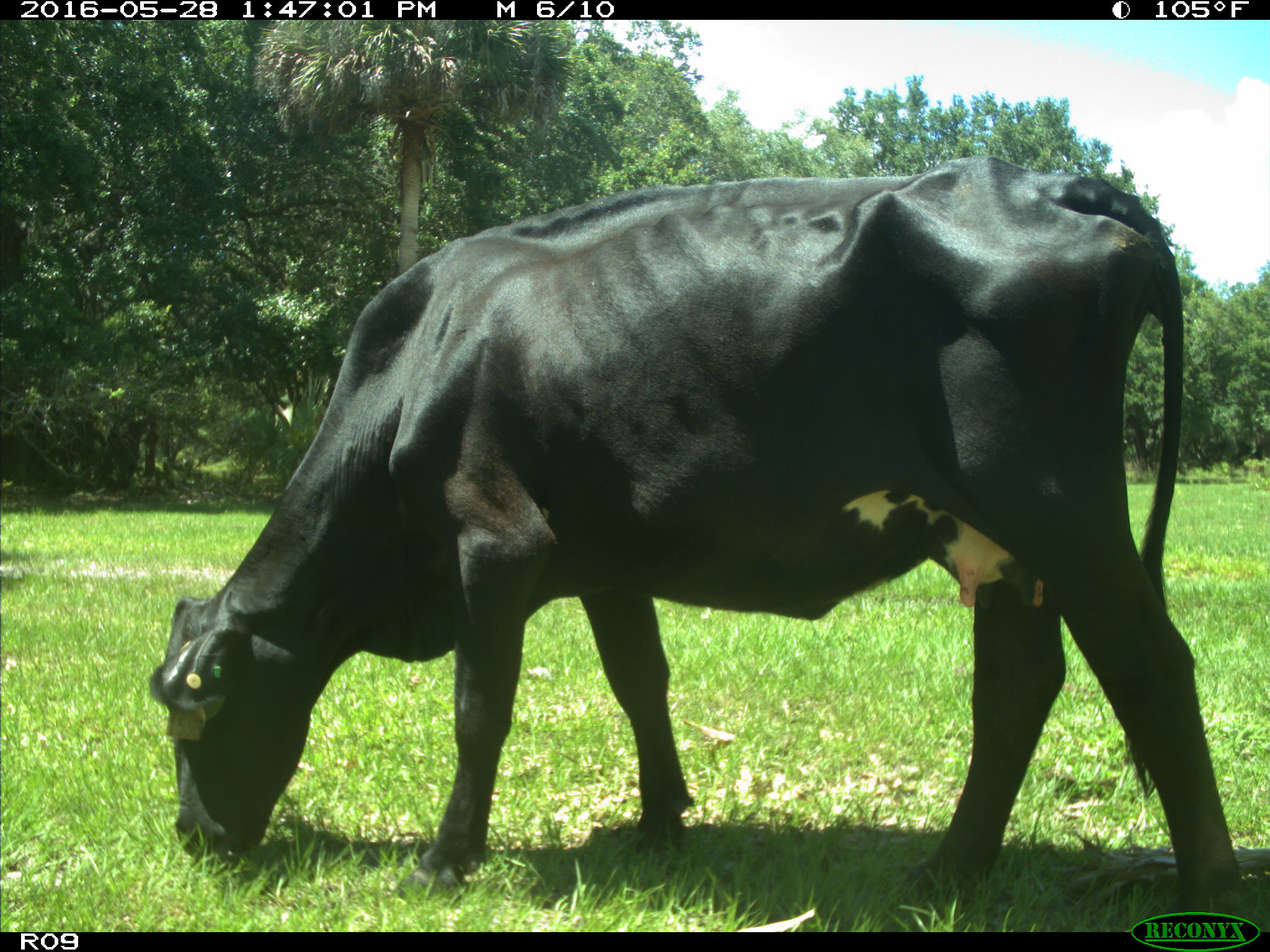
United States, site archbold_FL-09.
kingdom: Animalia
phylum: Chordata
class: Mammalia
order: Artiodactyla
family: Bovidae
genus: Bos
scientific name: Bos taurus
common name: domestic cow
Bos taurus (domestic cow).